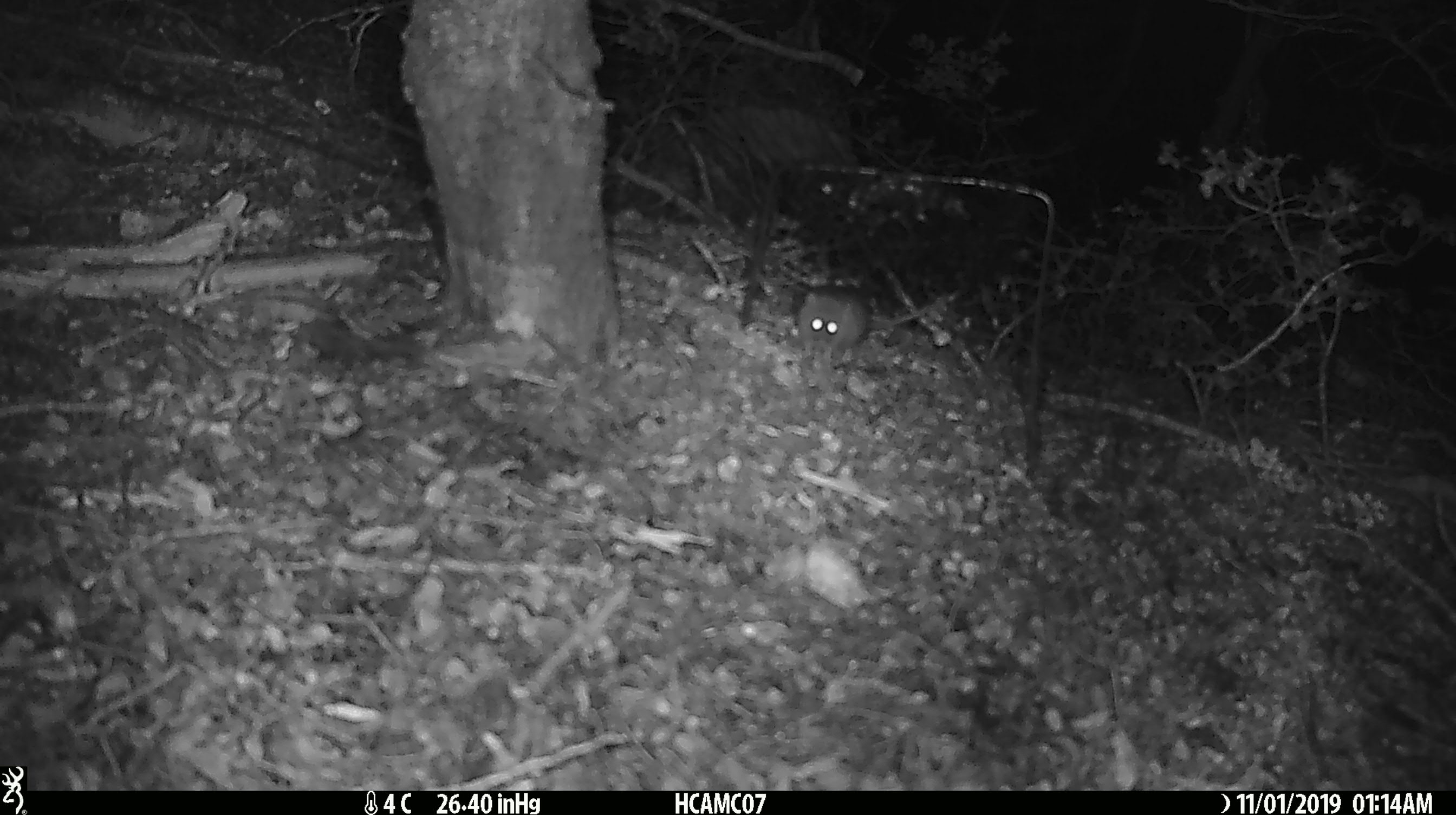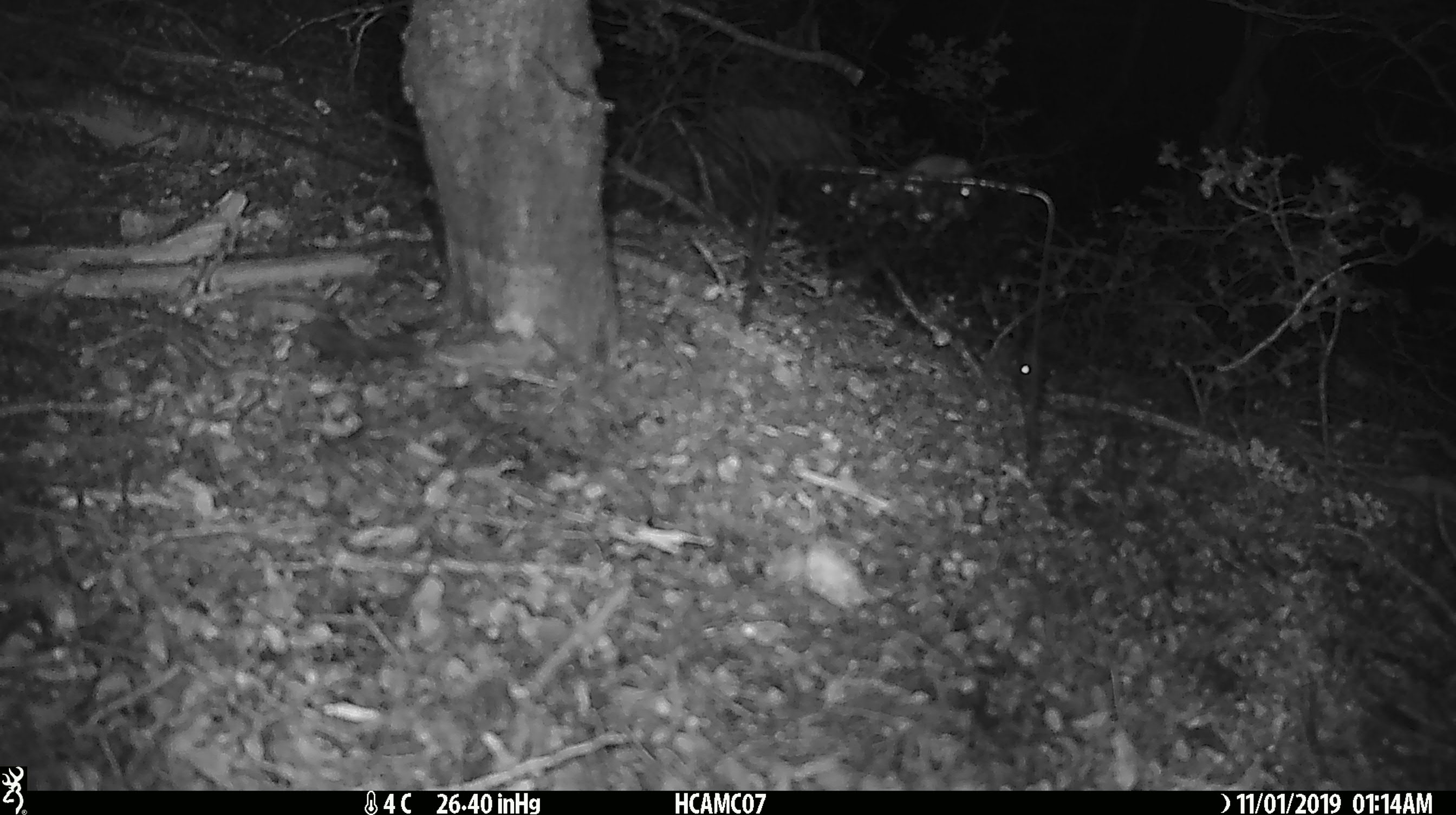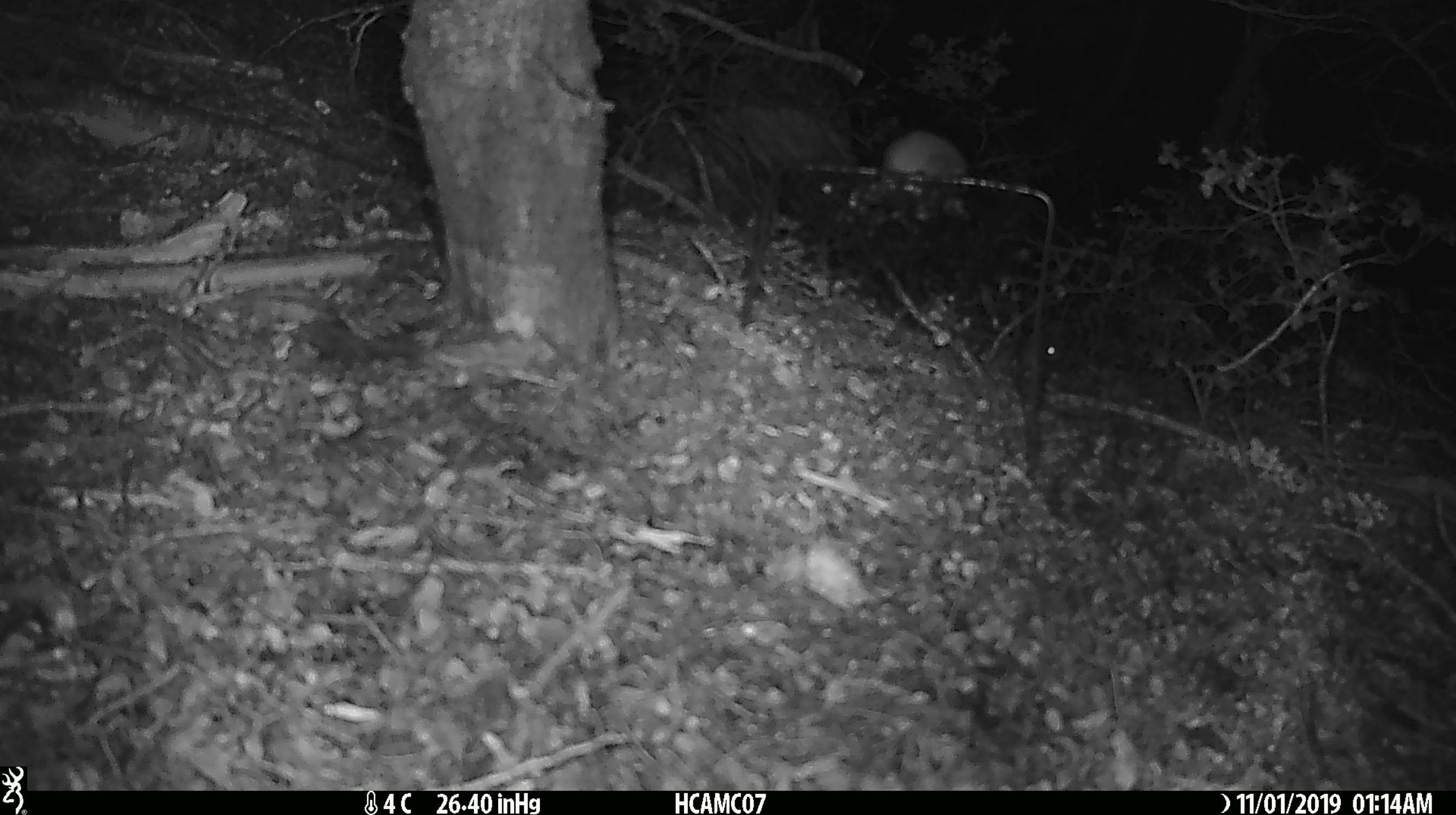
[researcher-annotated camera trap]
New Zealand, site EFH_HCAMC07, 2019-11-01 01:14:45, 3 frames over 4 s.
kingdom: Animalia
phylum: Chordata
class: Mammalia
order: Rodentia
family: Muridae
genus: Mus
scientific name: Mus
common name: mouse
Mouse (Mus).